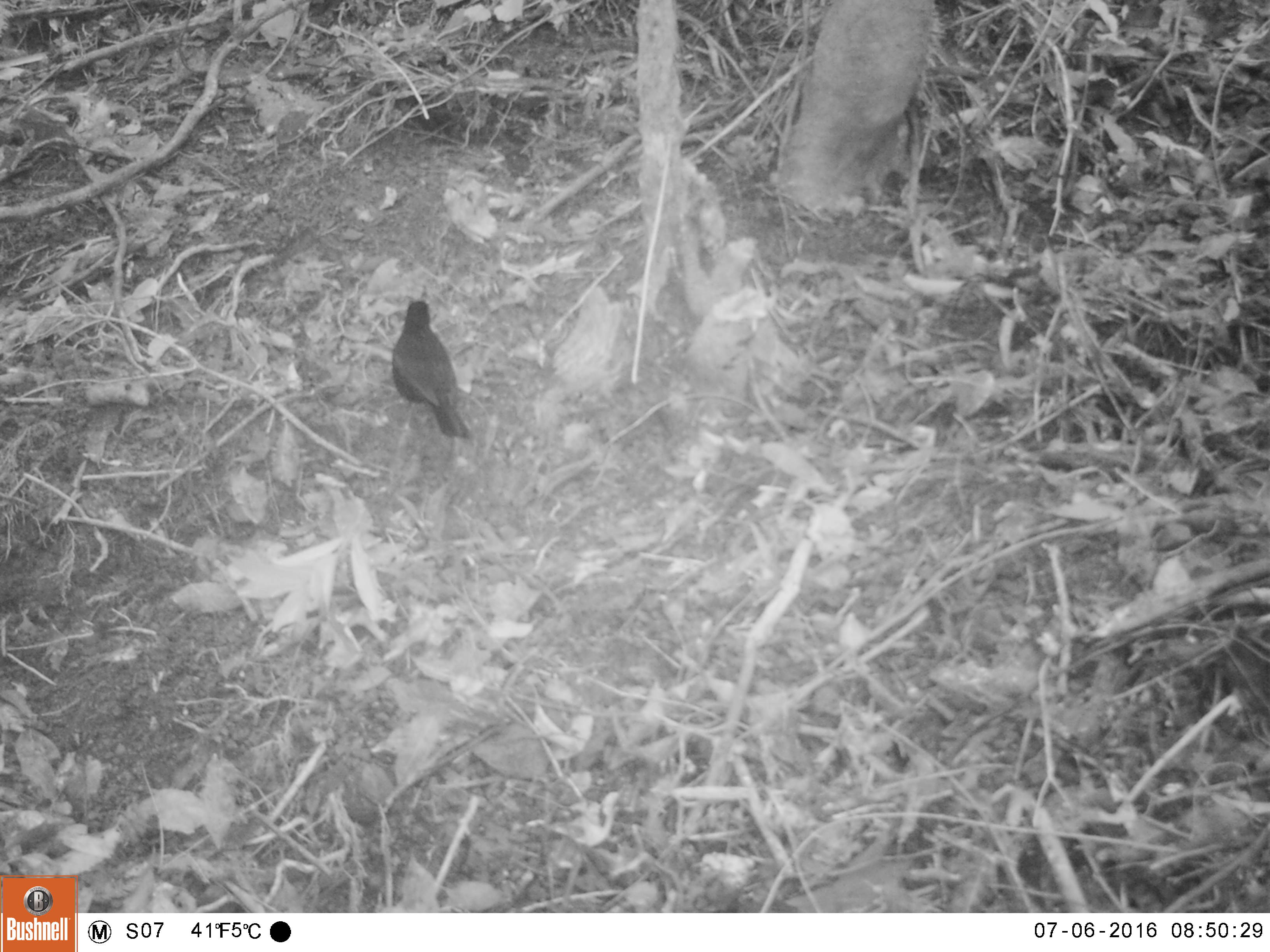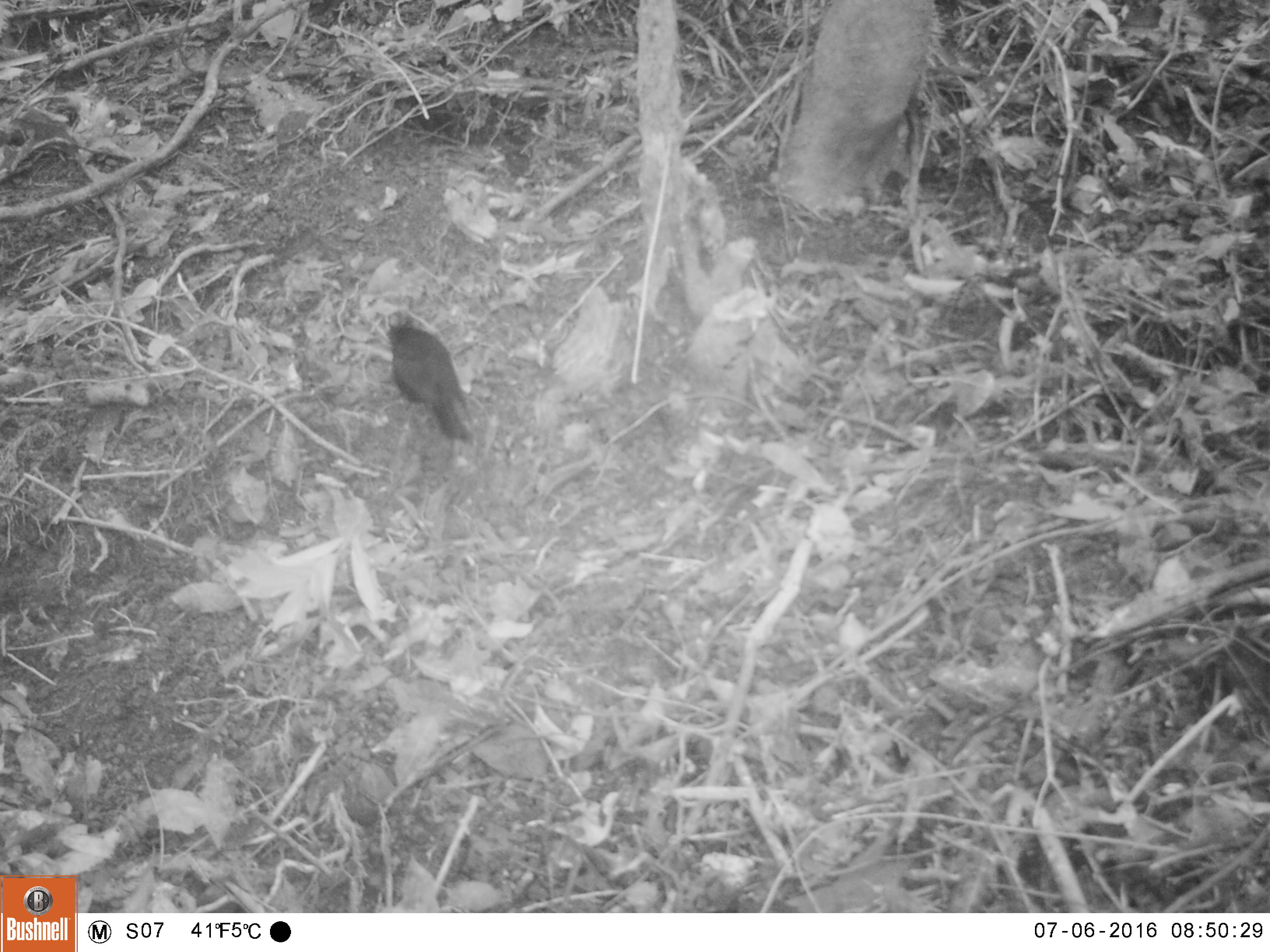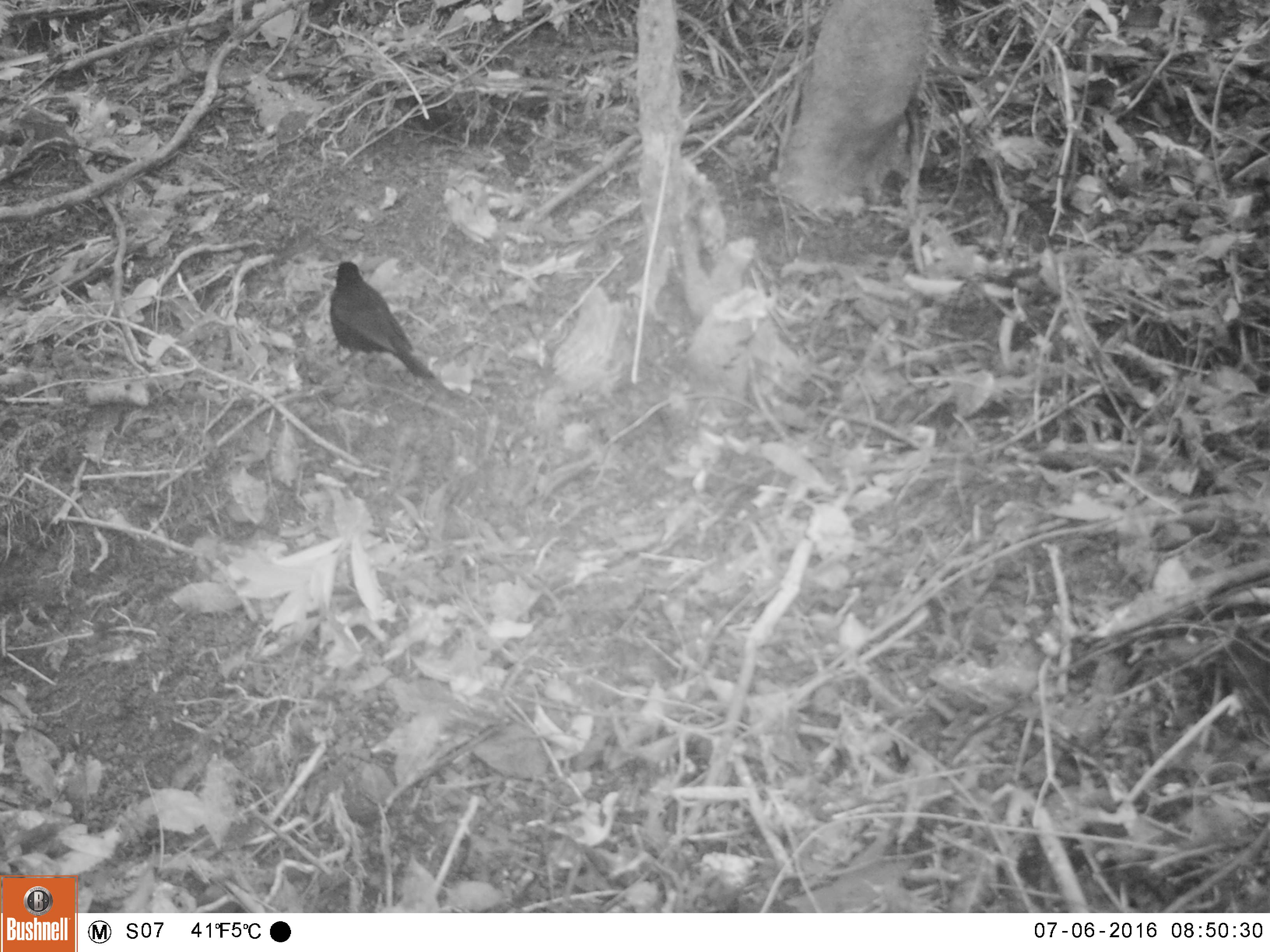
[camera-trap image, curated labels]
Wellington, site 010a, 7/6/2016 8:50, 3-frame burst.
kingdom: Animalia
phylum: Chordata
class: Aves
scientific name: Aves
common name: bird